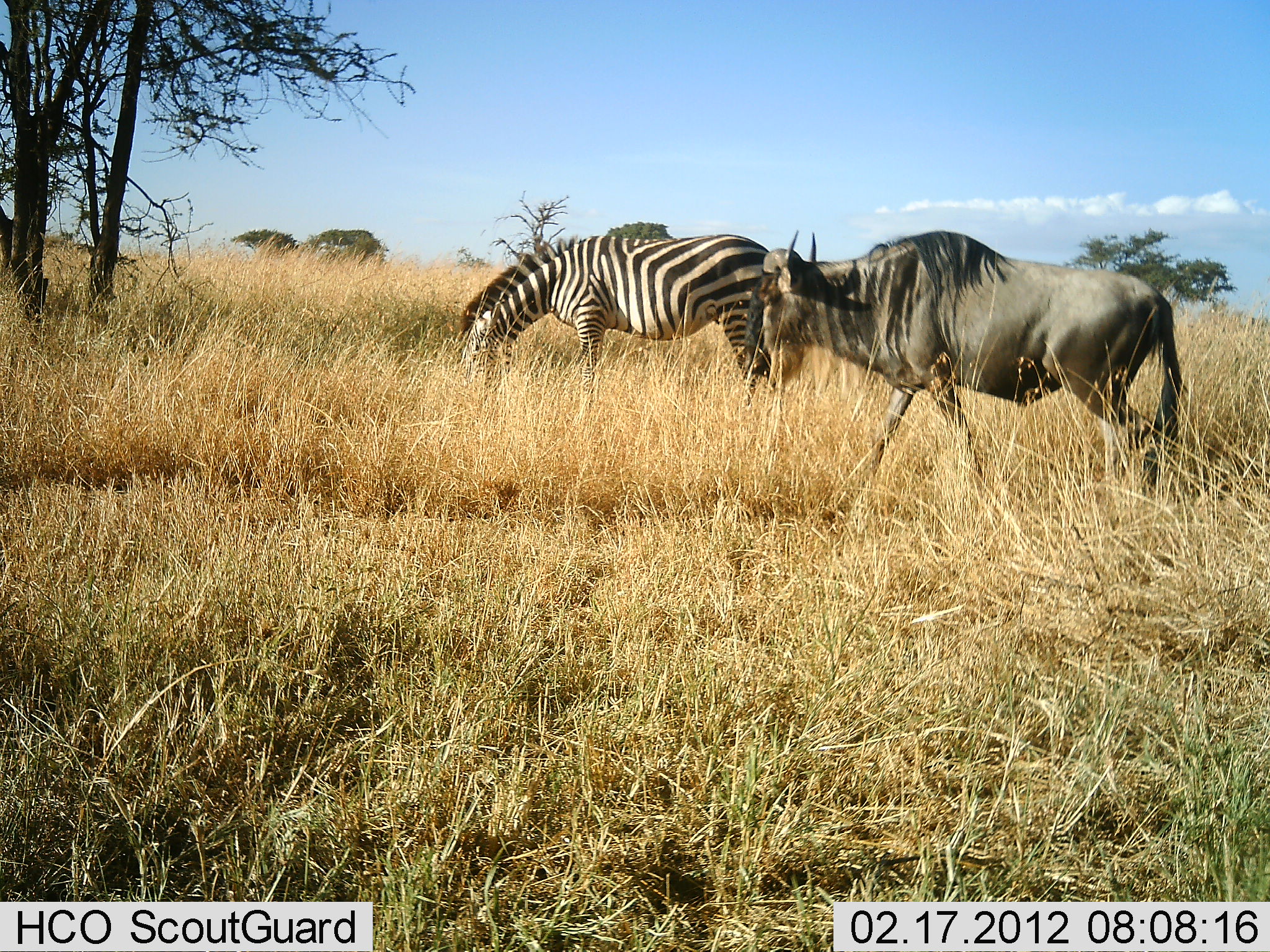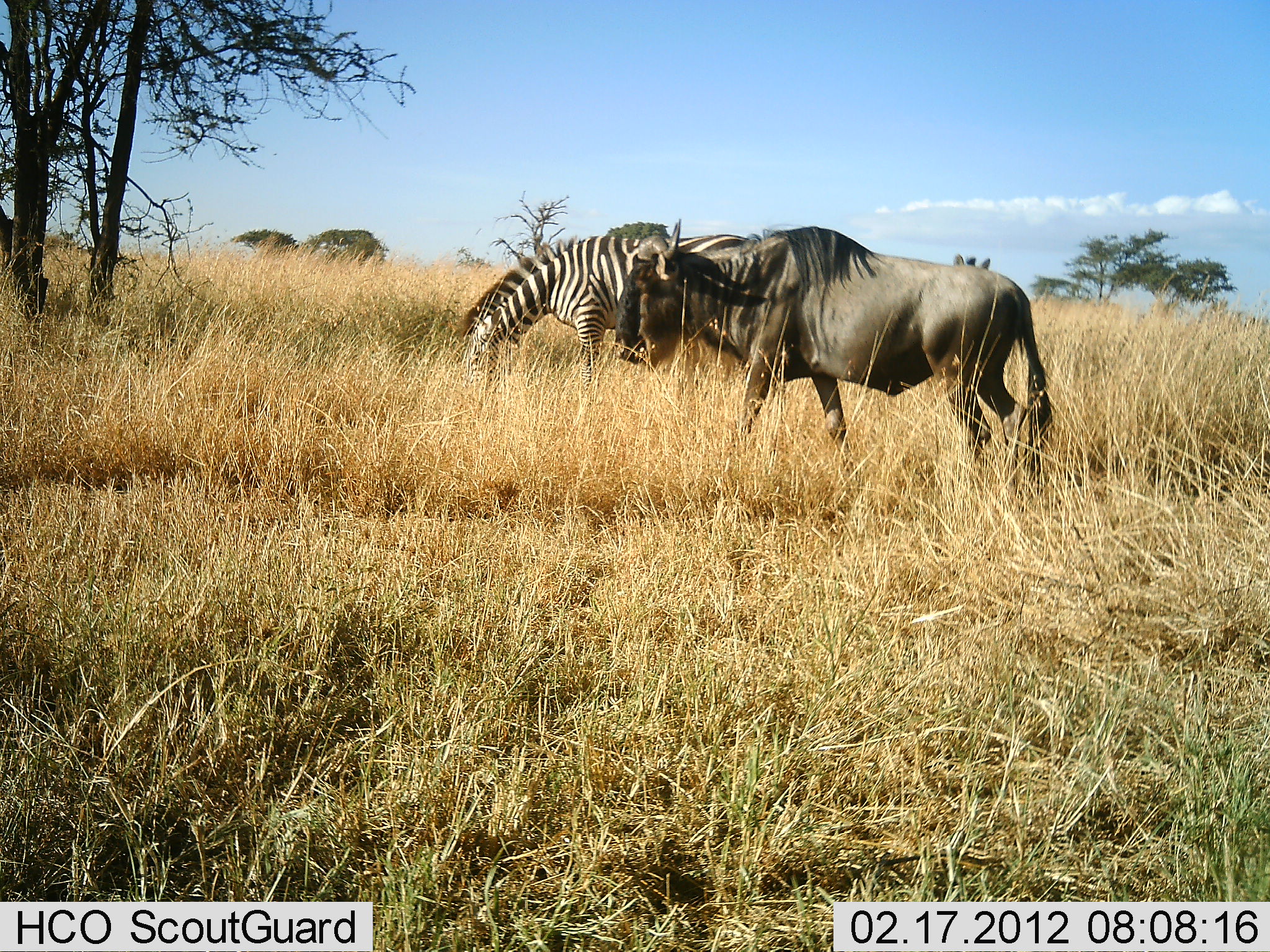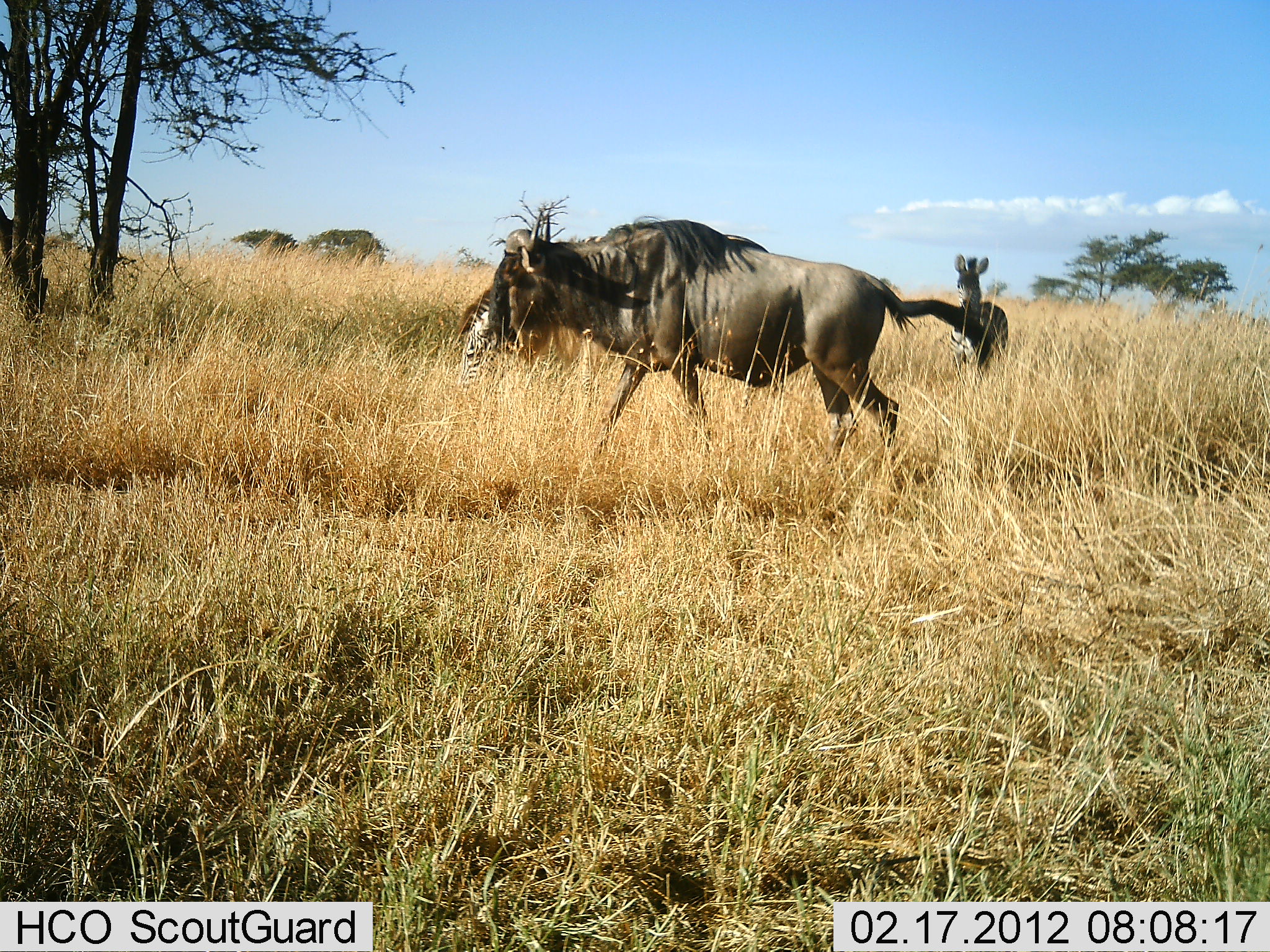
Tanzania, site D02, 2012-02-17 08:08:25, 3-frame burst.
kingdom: Animalia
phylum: Chordata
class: Mammalia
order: Artiodactyla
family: Bovidae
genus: Connochaetes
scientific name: Connochaetes taurinus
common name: blue wildebeest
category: wildebeest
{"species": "wildebeest (blue wildebeest) (Connochaetes taurinus)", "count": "1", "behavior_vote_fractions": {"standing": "15%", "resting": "0%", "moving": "90%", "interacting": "0%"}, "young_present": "0%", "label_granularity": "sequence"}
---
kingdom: Animalia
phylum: Chordata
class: Mammalia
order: Perissodactyla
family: Equidae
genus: Equus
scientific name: Equus quagga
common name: plains zebra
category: zebra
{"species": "zebra (plains zebra) (Equus quagga)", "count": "1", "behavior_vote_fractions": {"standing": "42%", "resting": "0%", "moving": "0%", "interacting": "0%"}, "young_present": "11%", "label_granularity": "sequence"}